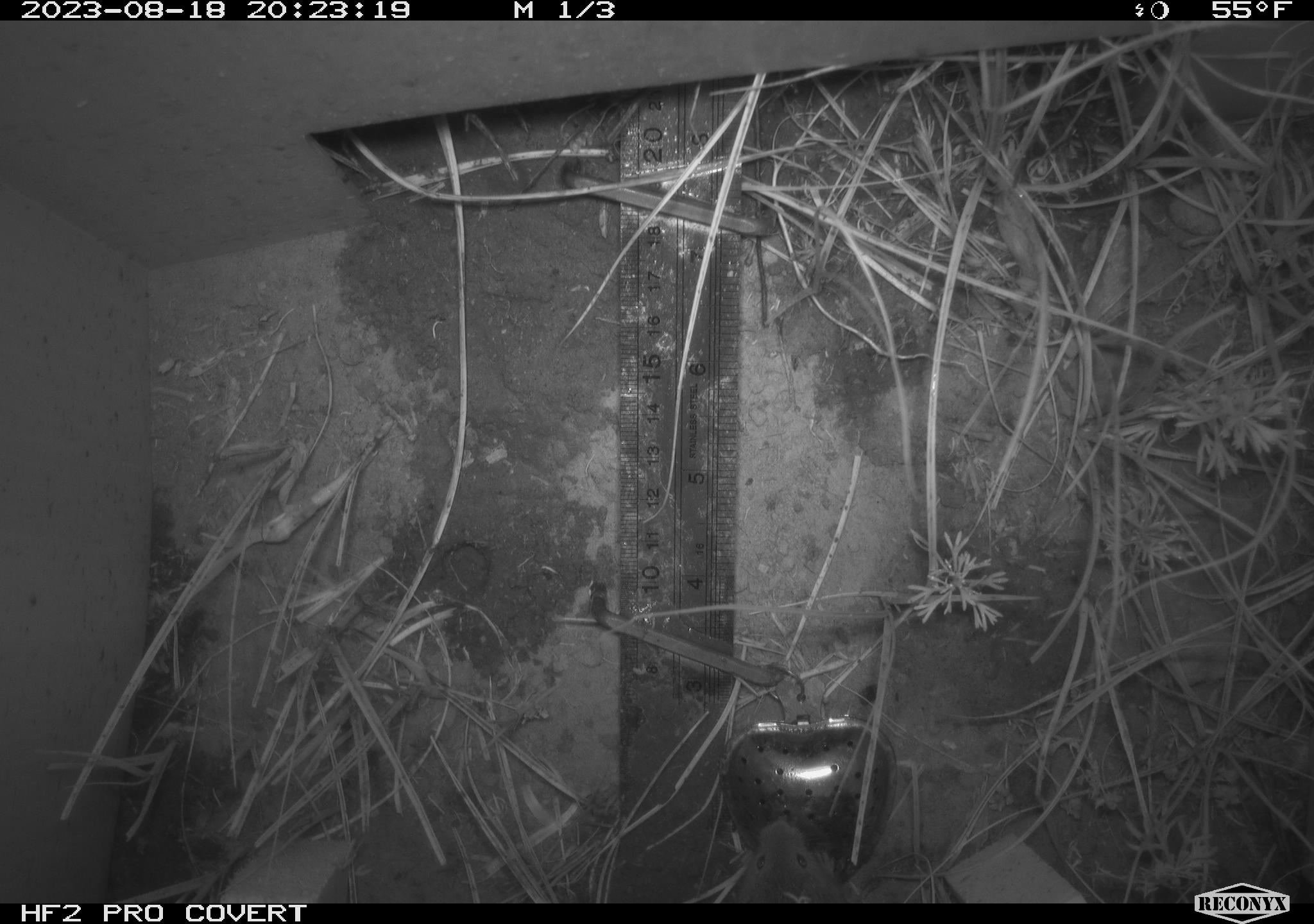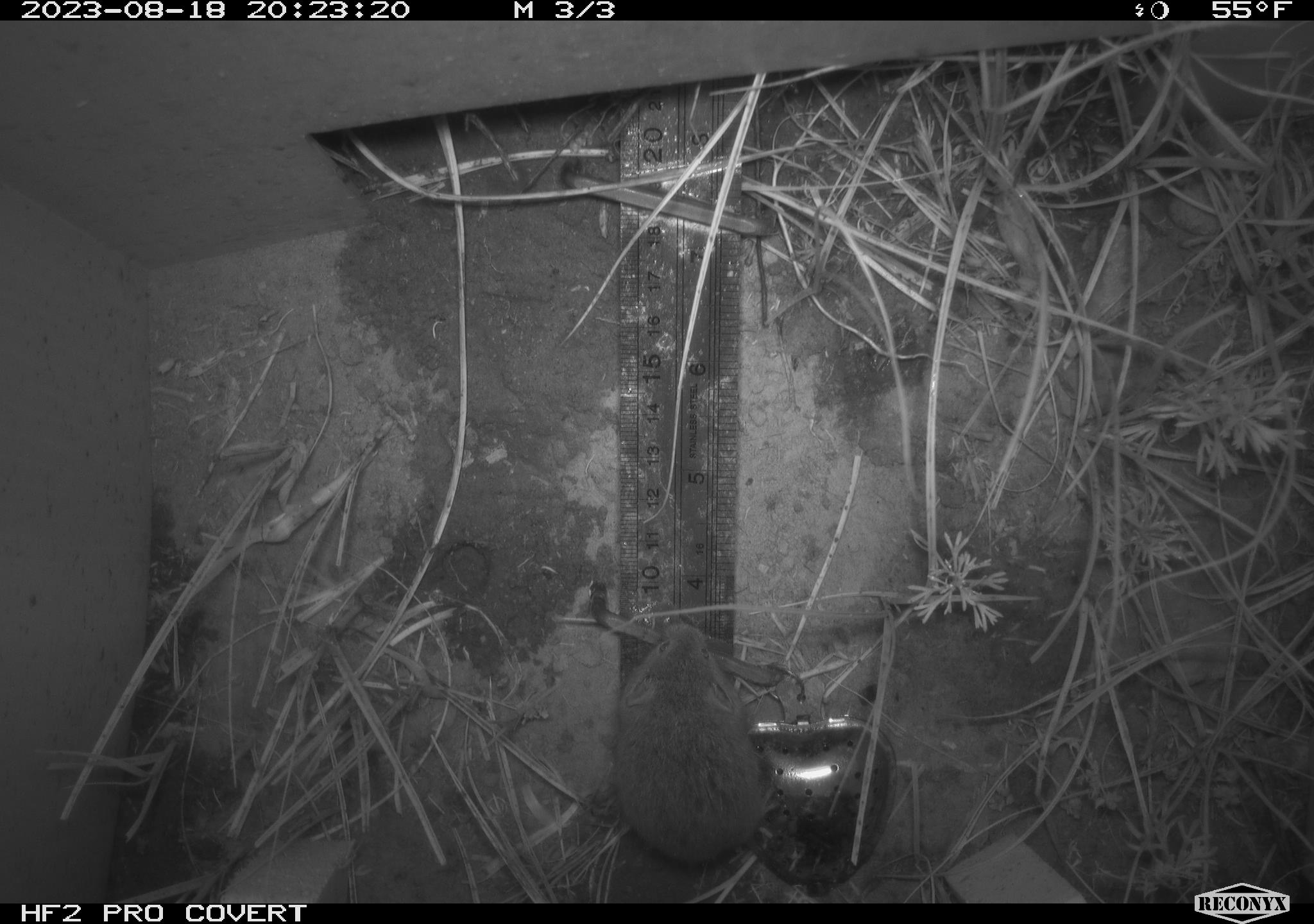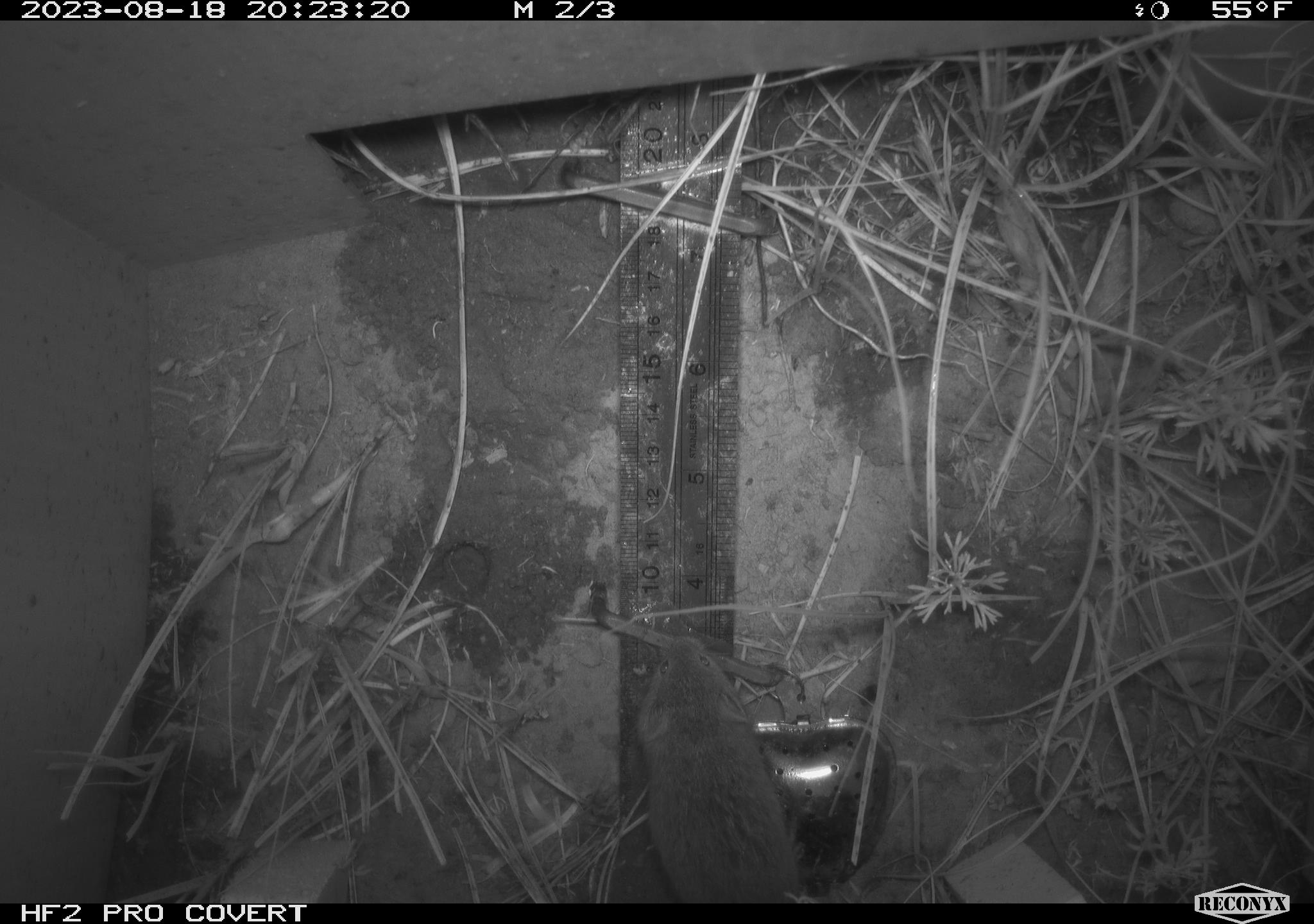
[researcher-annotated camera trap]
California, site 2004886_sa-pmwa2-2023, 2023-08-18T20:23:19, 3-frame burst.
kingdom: Animalia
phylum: Chordata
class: Mammalia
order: Rodentia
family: Cricetidae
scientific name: Cricetidae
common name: hamsters, voles, lemmings, and allies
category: cricetidae family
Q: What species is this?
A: Cricetidae family (hamsters, voles, lemmings, and allies) (Cricetidae).